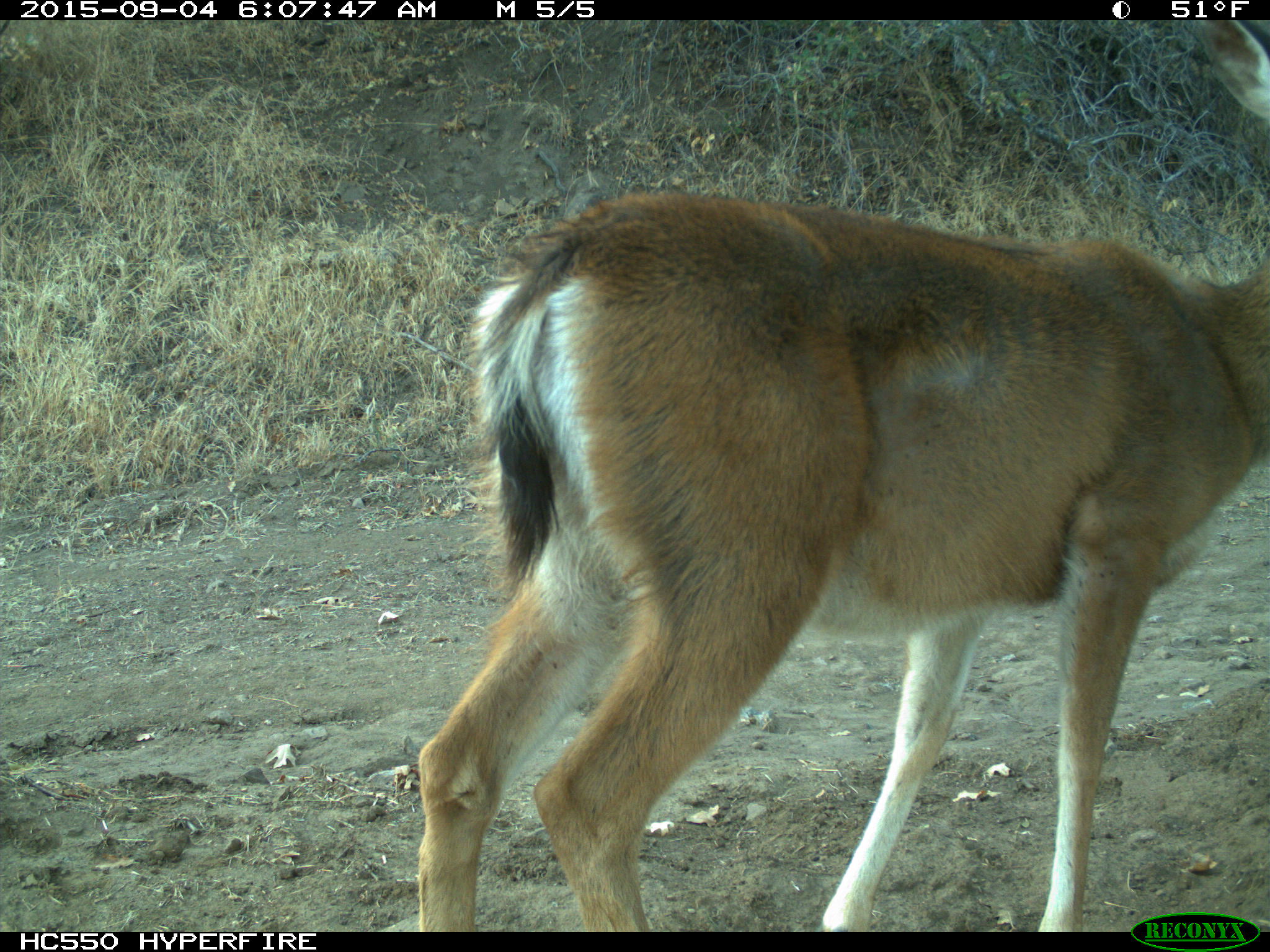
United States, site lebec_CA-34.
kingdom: Animalia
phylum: Chordata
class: Mammalia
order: Artiodactyla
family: Cervidae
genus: Odocoileus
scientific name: Odocoileus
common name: deer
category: unidentified deer